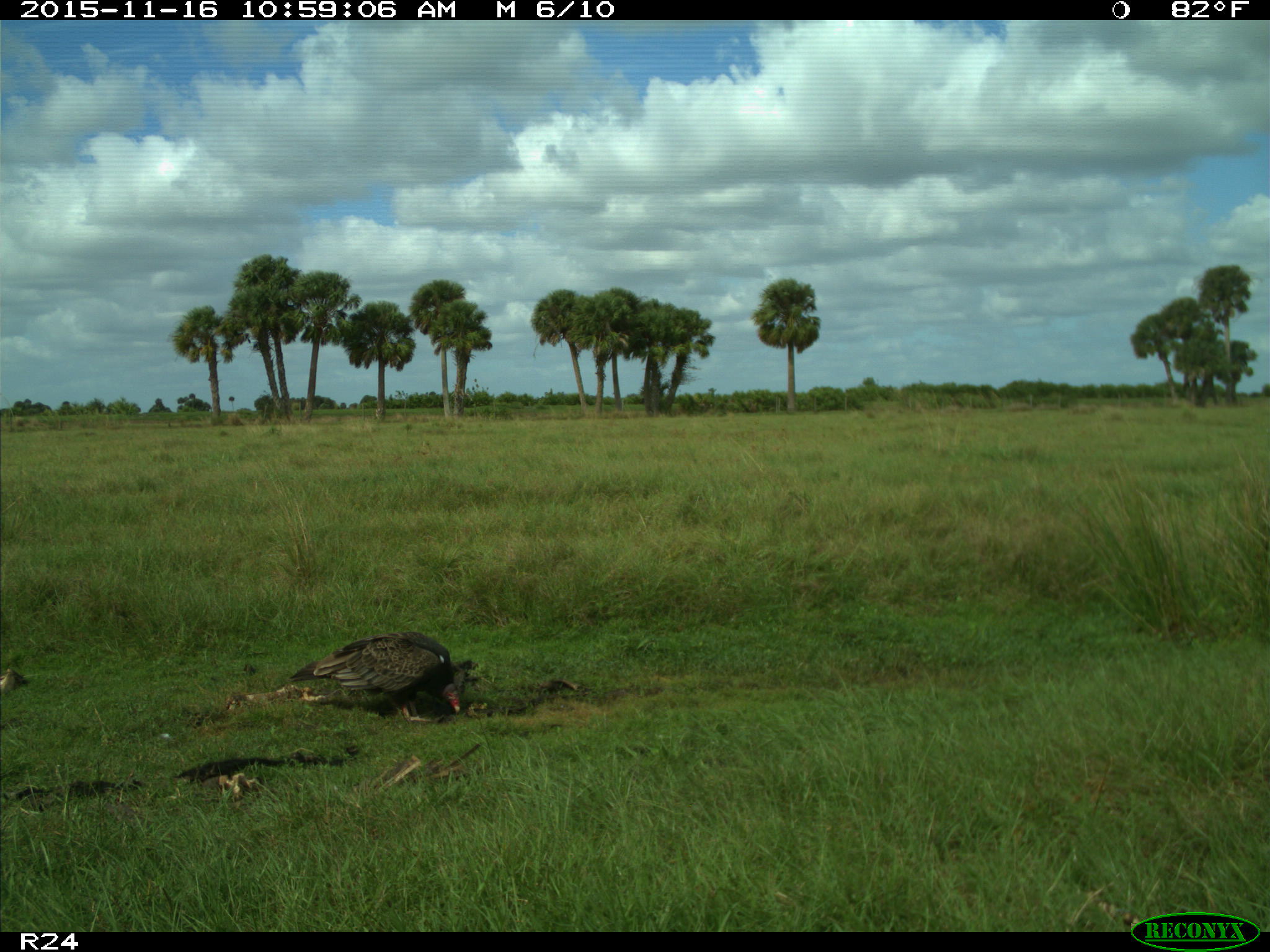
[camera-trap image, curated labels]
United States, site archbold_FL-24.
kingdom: Animalia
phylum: Chordata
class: Aves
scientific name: Aves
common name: birds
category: unidentified bird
Unidentified bird (birds) (Aves).